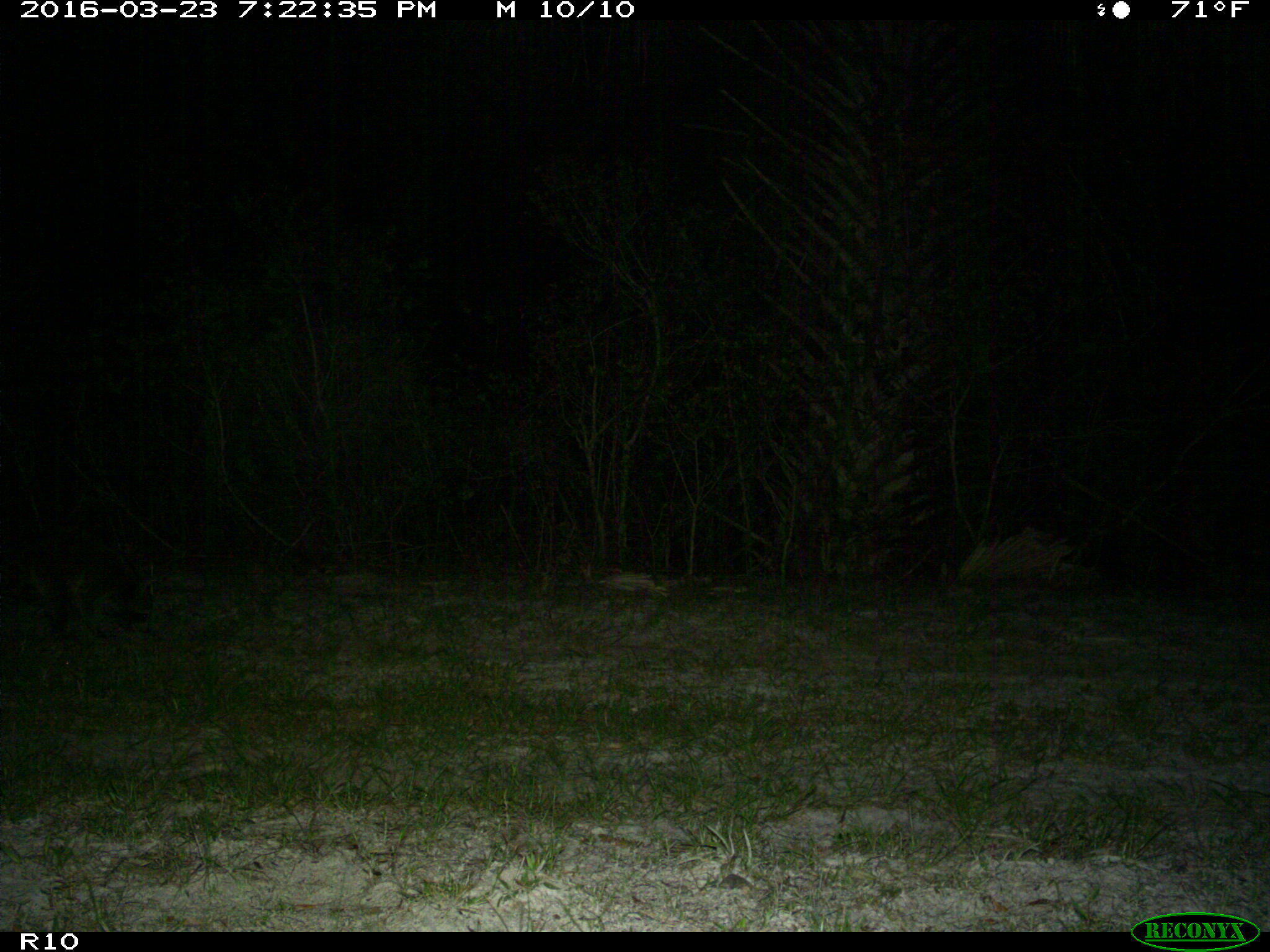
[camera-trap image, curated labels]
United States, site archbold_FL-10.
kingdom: Animalia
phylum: Chordata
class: Mammalia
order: Carnivora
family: Procyonidae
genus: Procyon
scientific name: Procyon lotor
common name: common raccoon